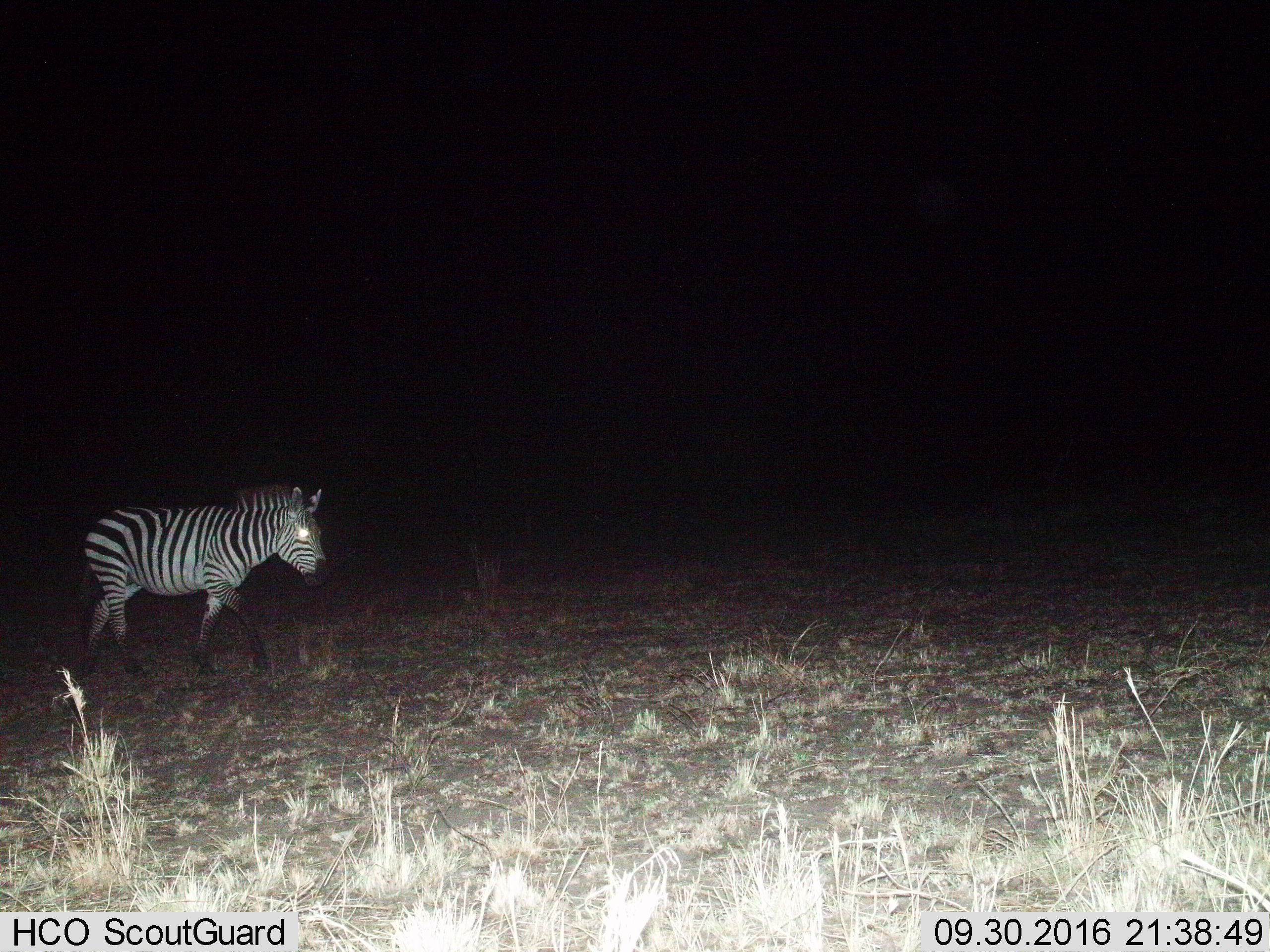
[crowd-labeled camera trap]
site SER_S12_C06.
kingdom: Animalia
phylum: Chordata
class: Mammalia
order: Perissodactyla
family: Equidae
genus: Equus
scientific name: Equus quagga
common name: plains zebra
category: zebraplains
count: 1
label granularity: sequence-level